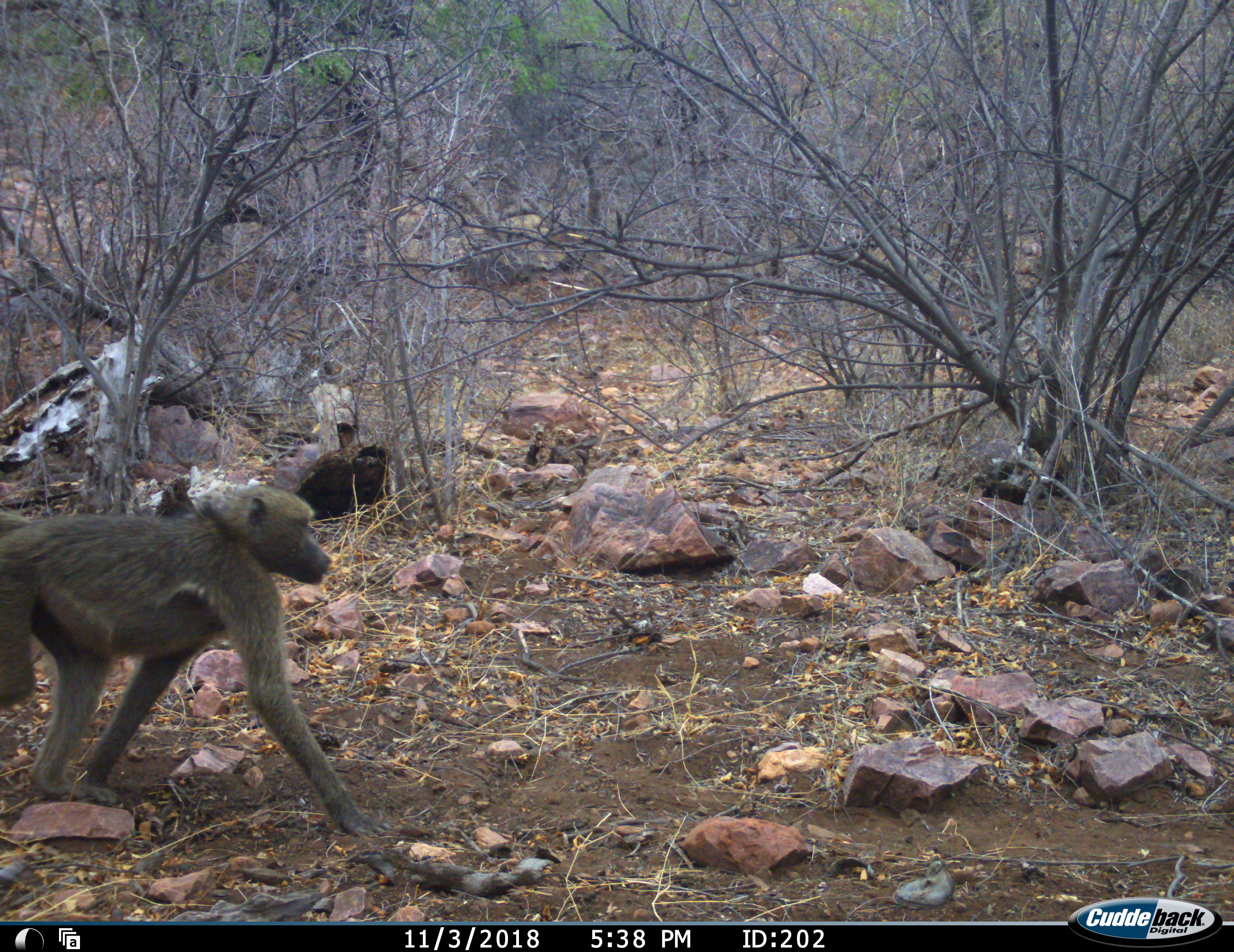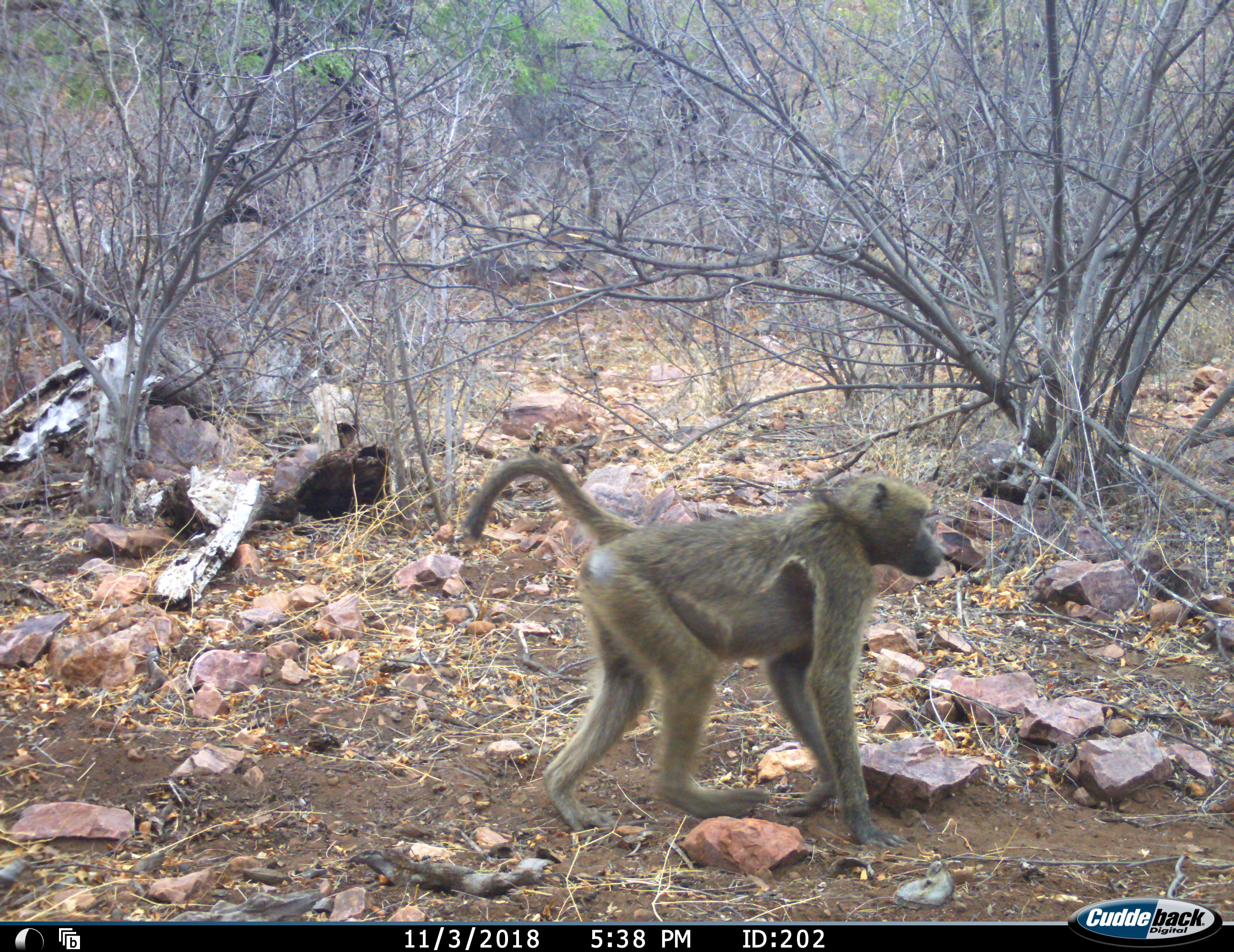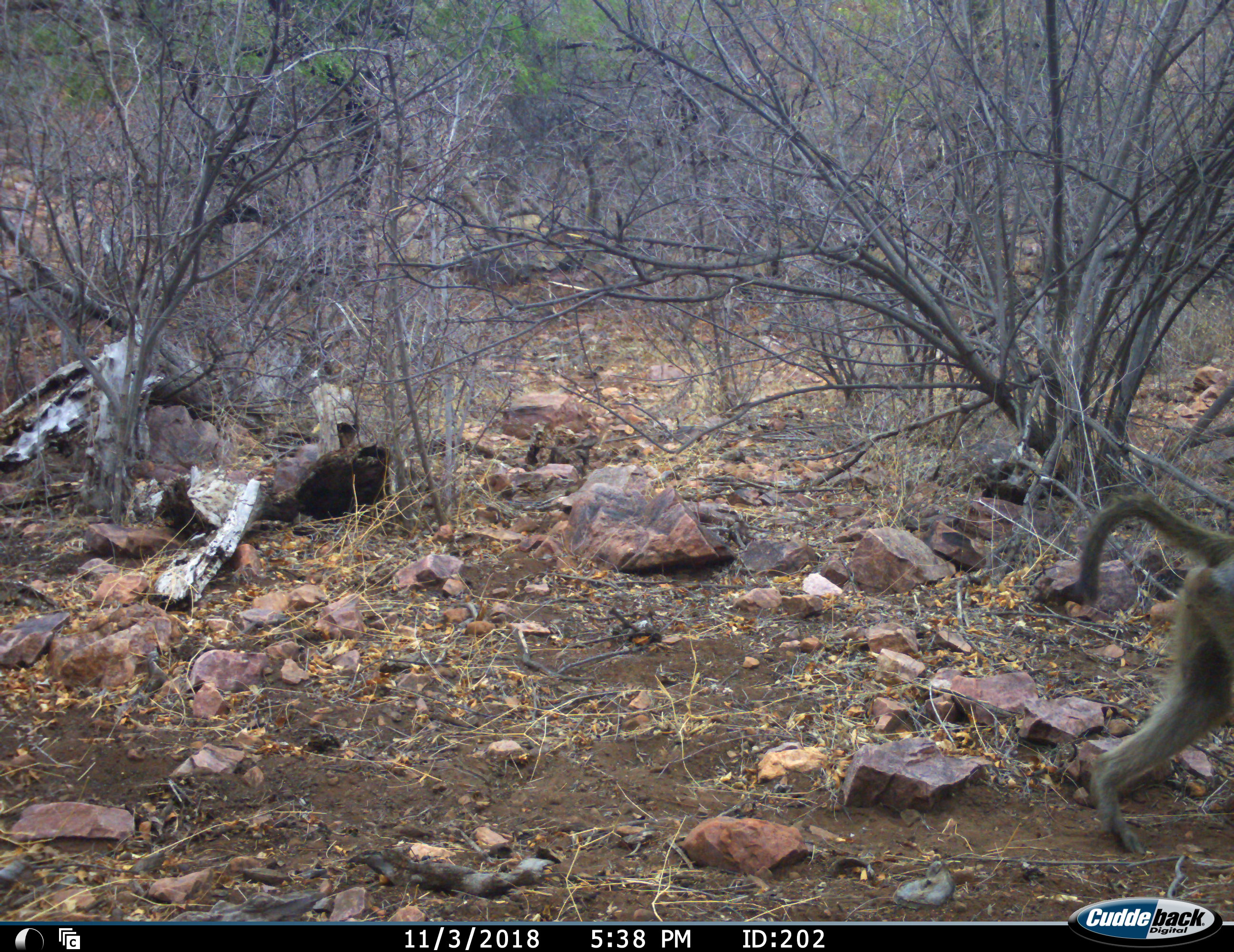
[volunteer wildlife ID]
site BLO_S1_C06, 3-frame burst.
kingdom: Animalia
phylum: Chordata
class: Mammalia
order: Primates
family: Cercopithecidae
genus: Papio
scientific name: Papio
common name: baboon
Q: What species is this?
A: Baboon (Papio).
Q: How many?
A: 1.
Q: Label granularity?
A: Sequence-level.